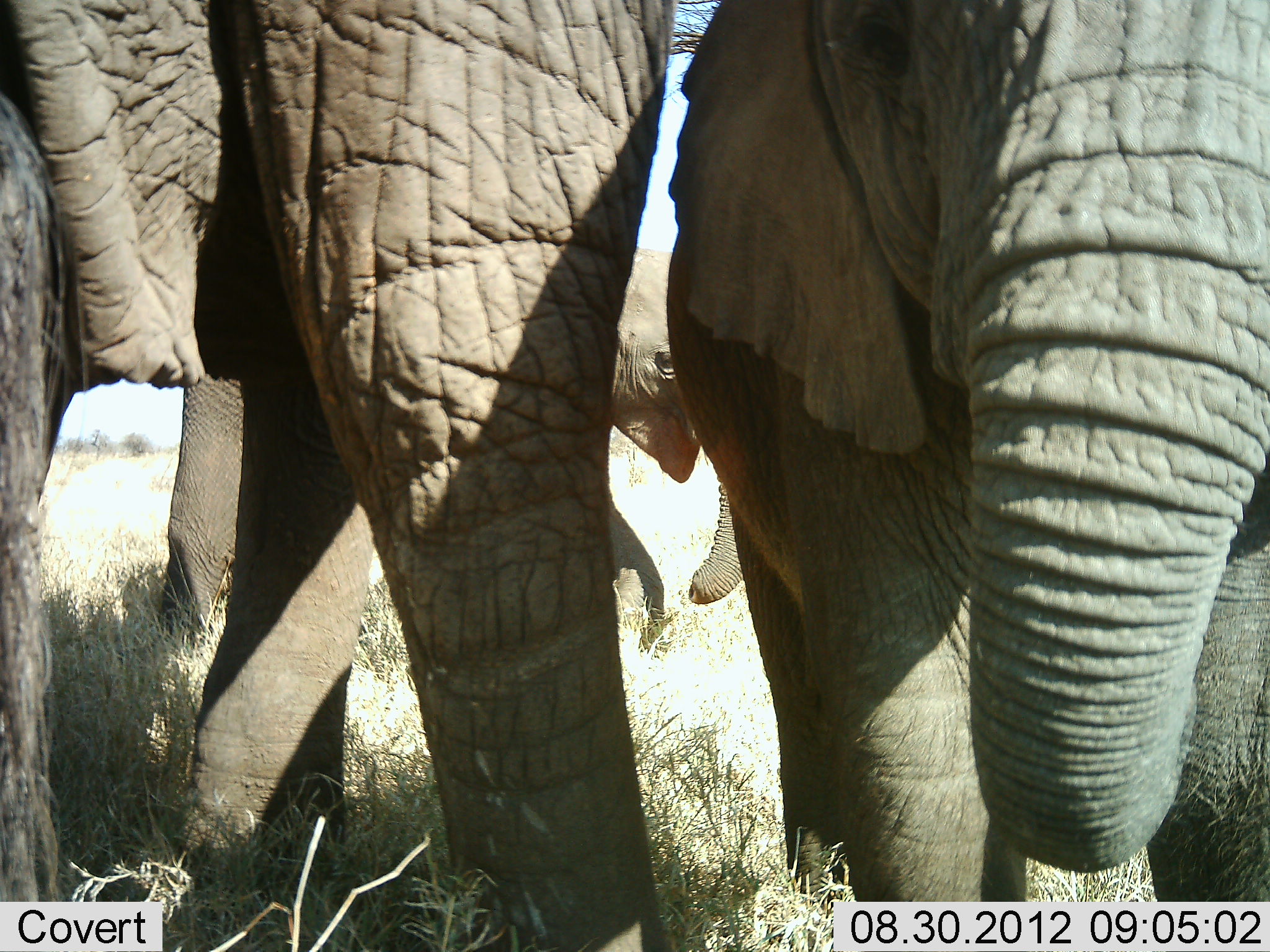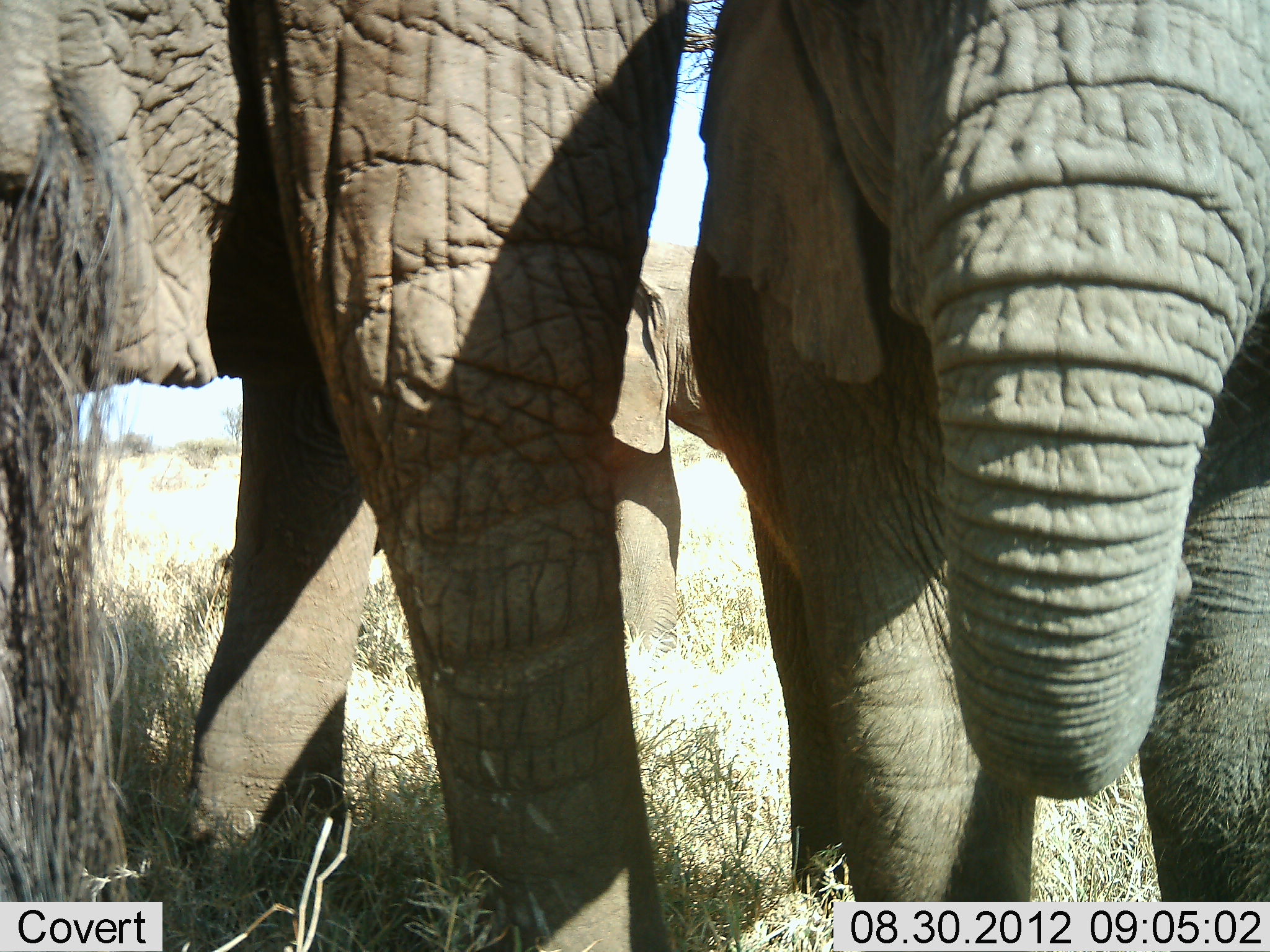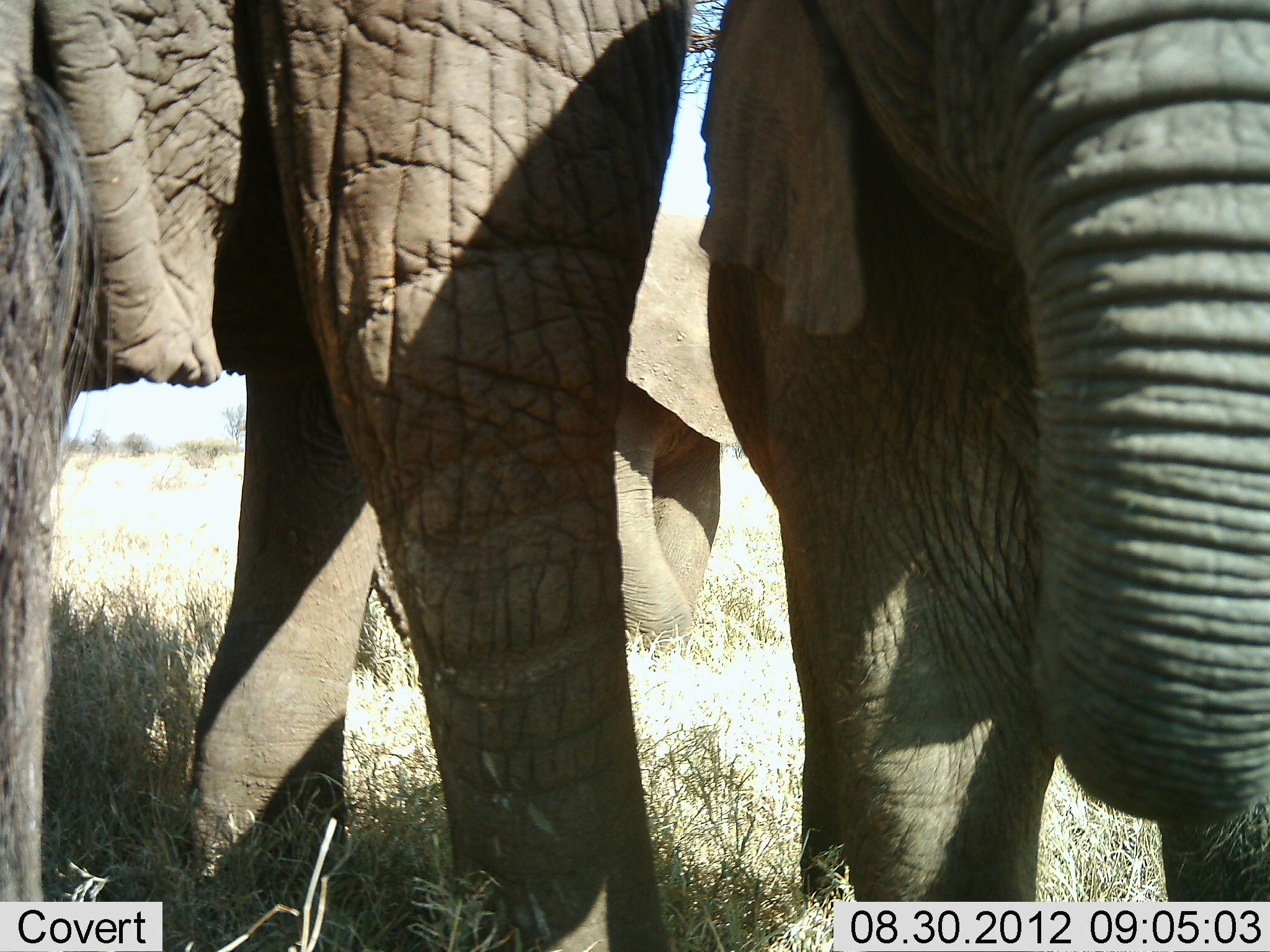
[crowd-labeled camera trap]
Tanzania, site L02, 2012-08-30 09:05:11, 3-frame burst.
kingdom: Animalia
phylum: Chordata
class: Mammalia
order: Proboscidea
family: Elephantidae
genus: Loxodonta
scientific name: Loxodonta africana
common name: african bush elephant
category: elephant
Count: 3.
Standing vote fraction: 80%.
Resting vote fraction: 0%.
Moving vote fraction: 20%.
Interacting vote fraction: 20%.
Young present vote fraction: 50%.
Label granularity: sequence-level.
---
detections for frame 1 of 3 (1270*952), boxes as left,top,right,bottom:
animal: 1,0,668,951; 666,0,1270,903; 159,247,744,640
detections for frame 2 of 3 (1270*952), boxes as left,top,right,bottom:
animal: 1,0,687,951; 687,0,1270,902; 213,240,728,651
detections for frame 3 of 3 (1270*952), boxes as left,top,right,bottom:
animal: 1,1,686,951; 699,0,1270,899; 374,213,728,651